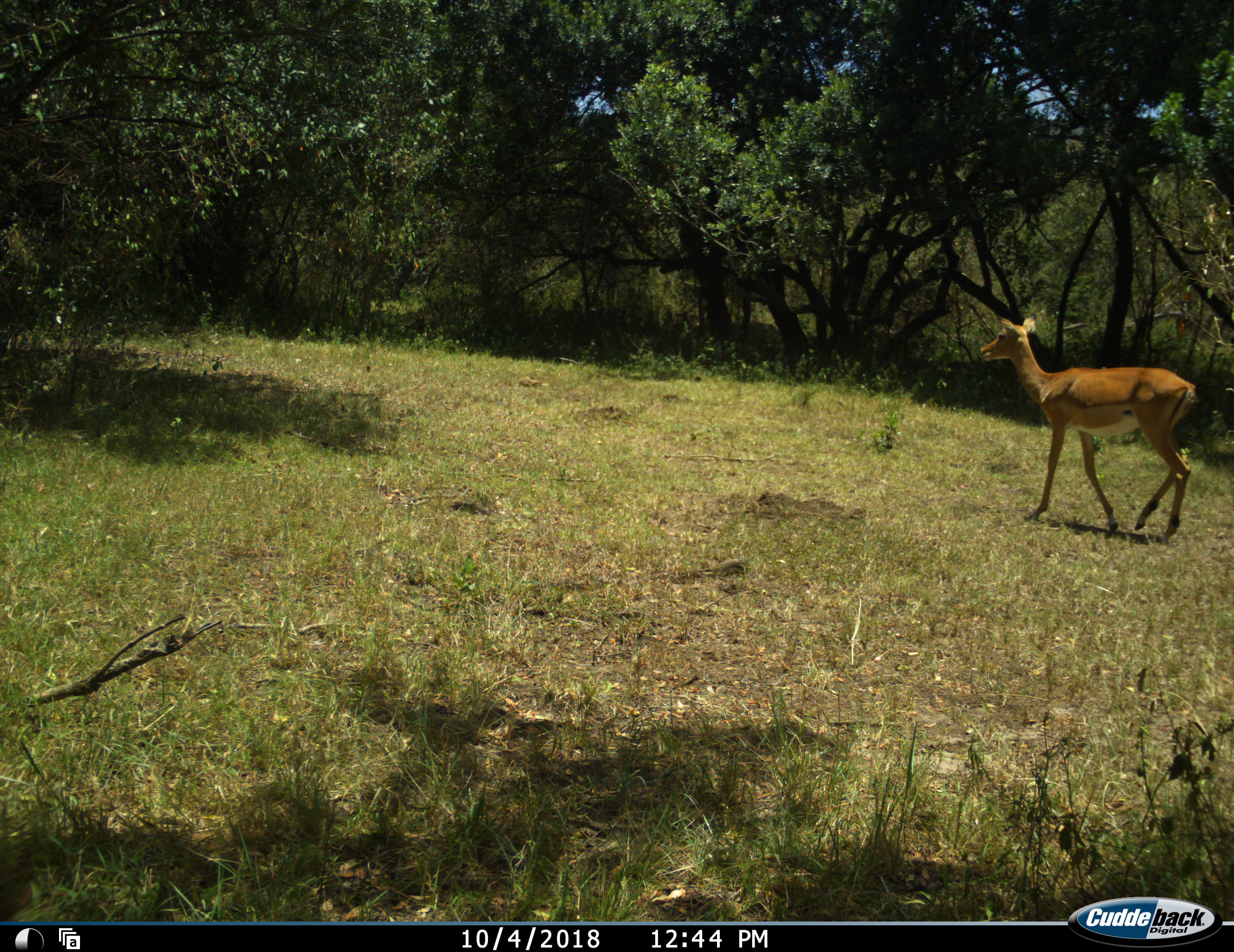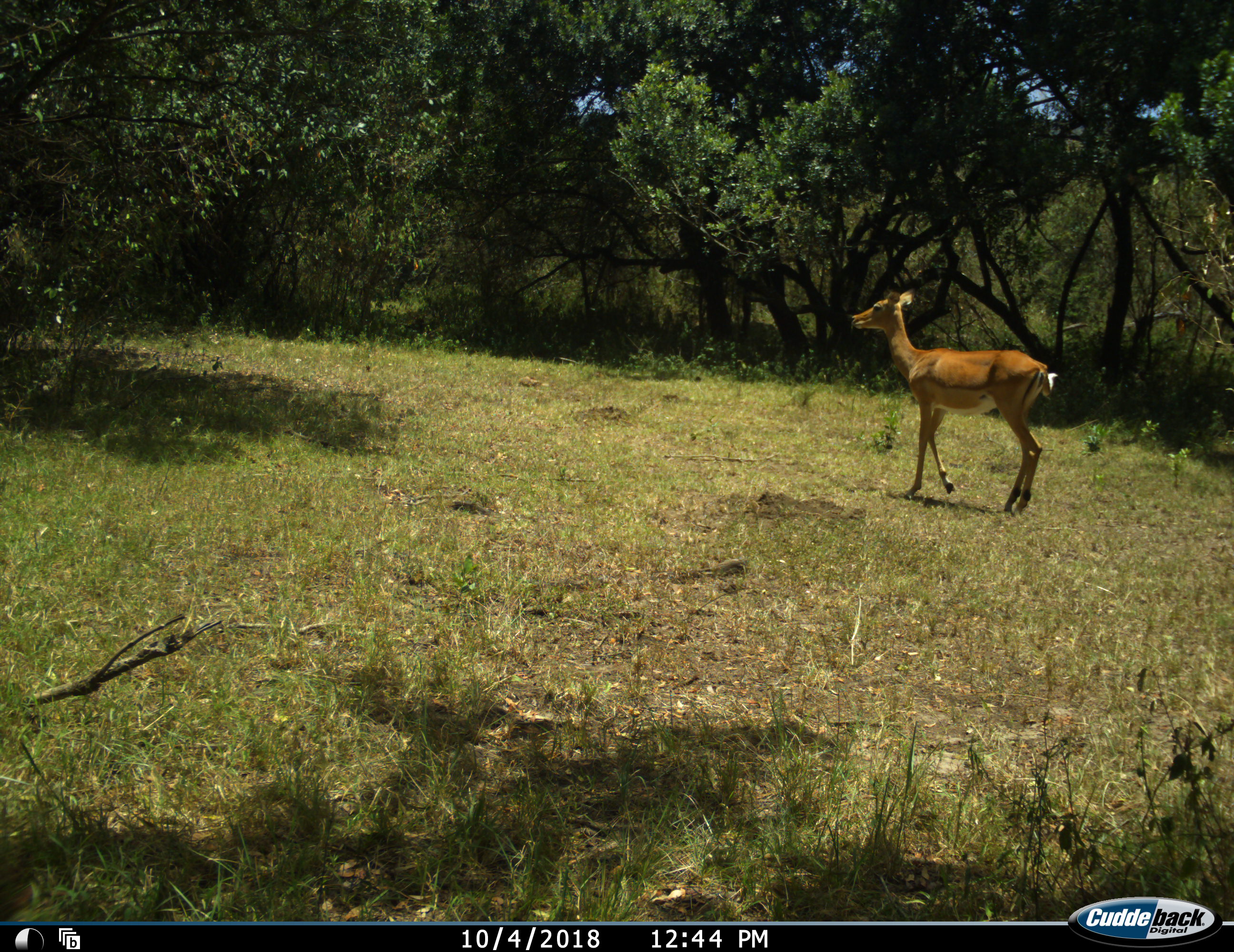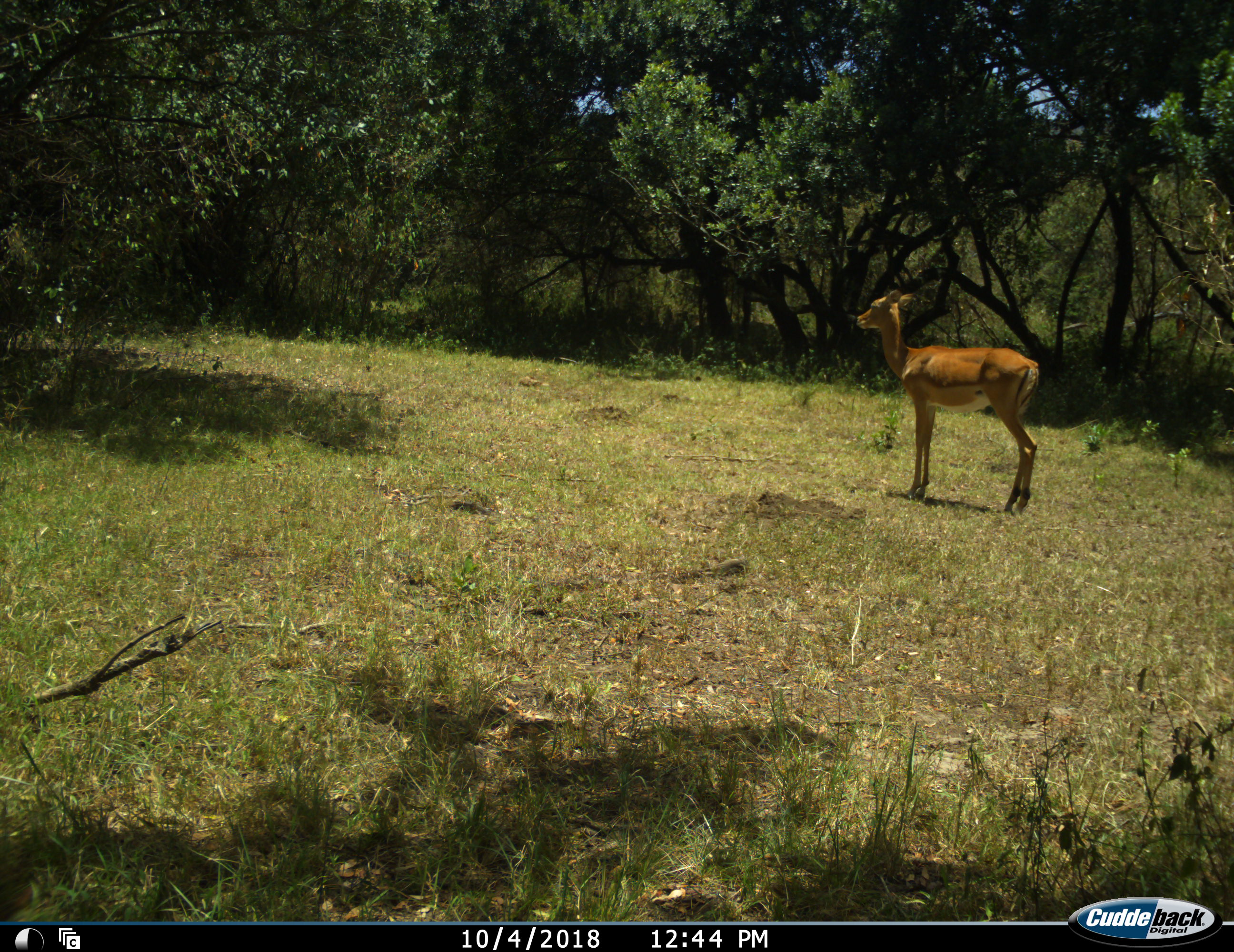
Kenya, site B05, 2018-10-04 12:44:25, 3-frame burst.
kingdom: Animalia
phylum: Chordata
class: Mammalia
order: Artiodactyla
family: Bovidae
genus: Aepyceros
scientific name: Aepyceros melampus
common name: impala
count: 1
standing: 38%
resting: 0%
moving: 75%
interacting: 0%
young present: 0%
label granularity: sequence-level